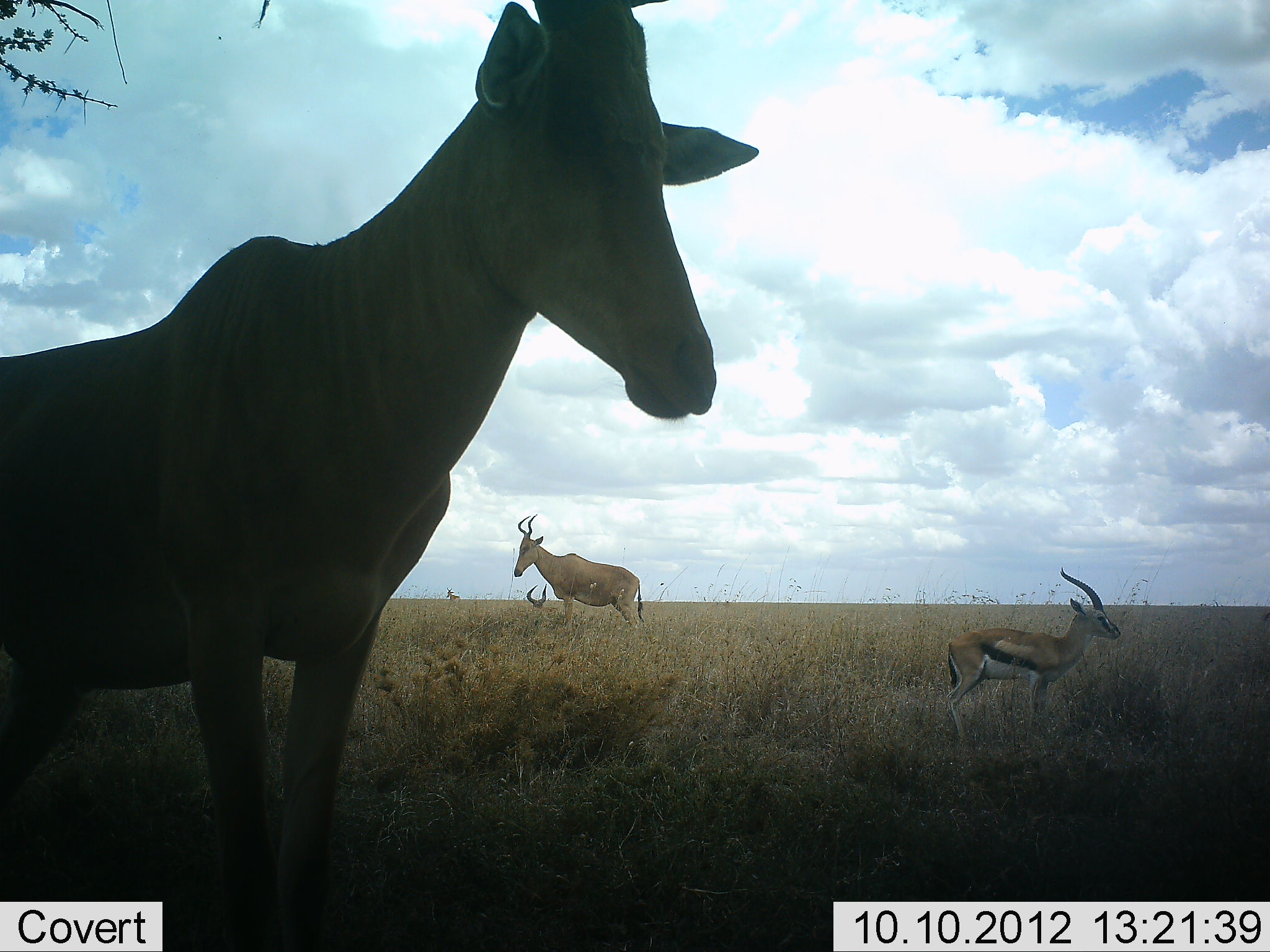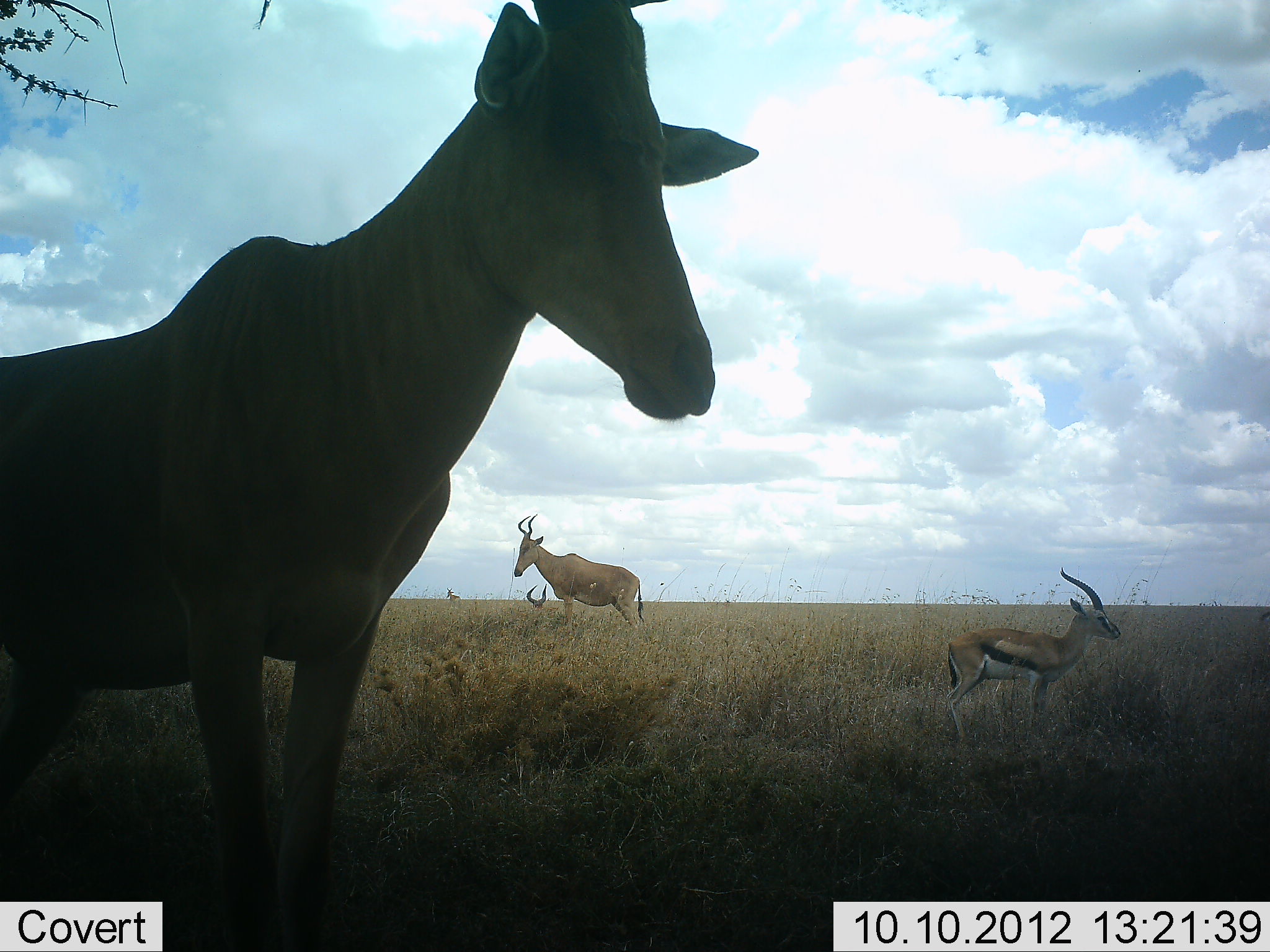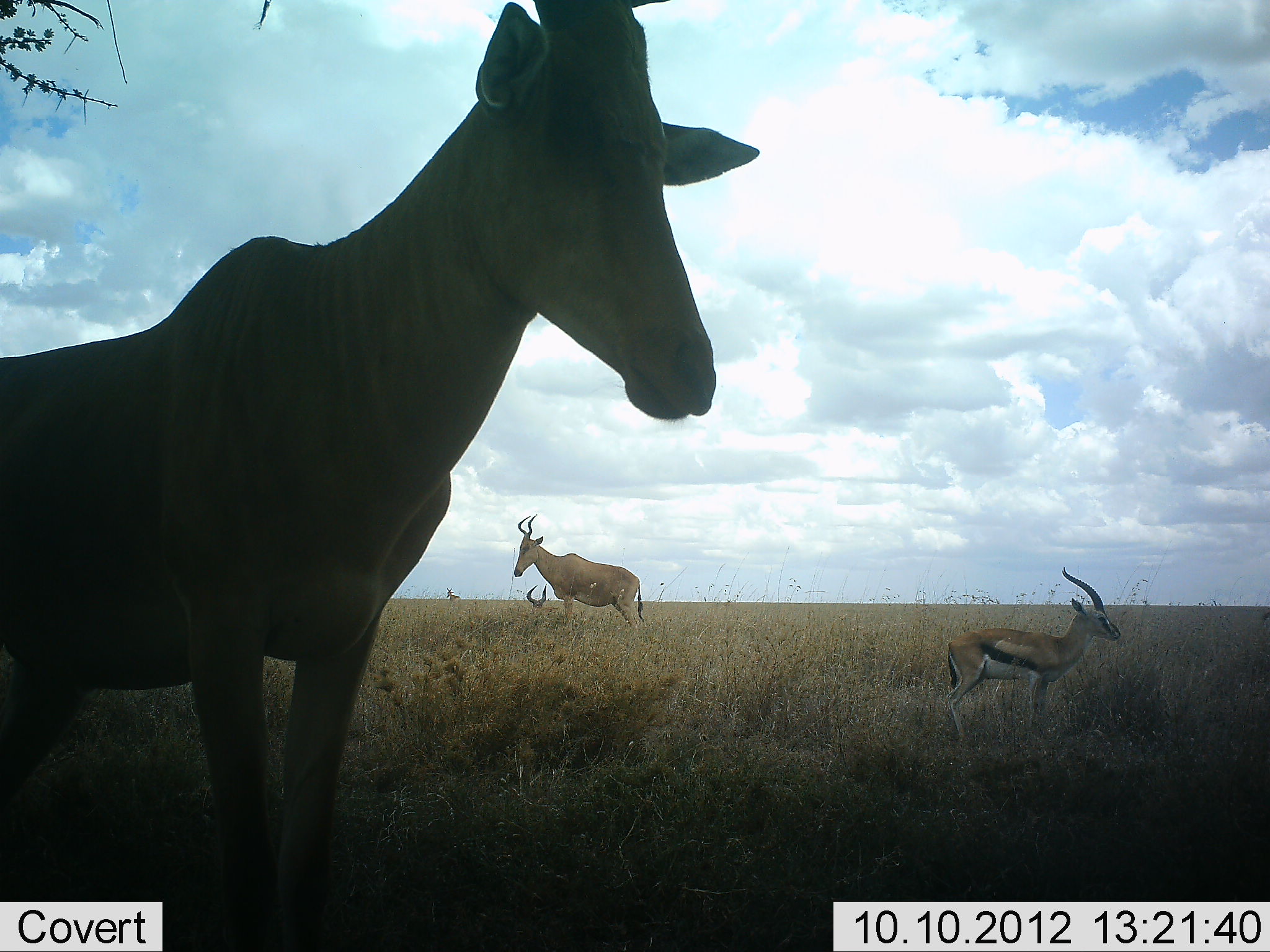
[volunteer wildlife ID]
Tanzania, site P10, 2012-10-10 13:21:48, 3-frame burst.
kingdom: Animalia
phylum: Chordata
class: Mammalia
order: Artiodactyla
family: Bovidae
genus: Eudorcas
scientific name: Eudorcas thomsonii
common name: thomson's gazelle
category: gazellethomsons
Gazellethomsons (thomson's gazelle) (Eudorcas thomsonii), count 1. Behavior (volunteer vote fractions): standing 100%, resting 0%, moving 0%, interacting 0%. Young present (vote fraction): 0%. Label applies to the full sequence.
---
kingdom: Animalia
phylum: Chordata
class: Mammalia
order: Artiodactyla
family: Bovidae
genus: Alcelaphus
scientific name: Alcelaphus buselaphus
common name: hartebeest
Hartebeest (Alcelaphus buselaphus), count 3. Behavior (volunteer vote fractions): standing 100%, resting 30%, moving 0%, interacting 0%. Young present (vote fraction): 0%. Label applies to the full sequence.